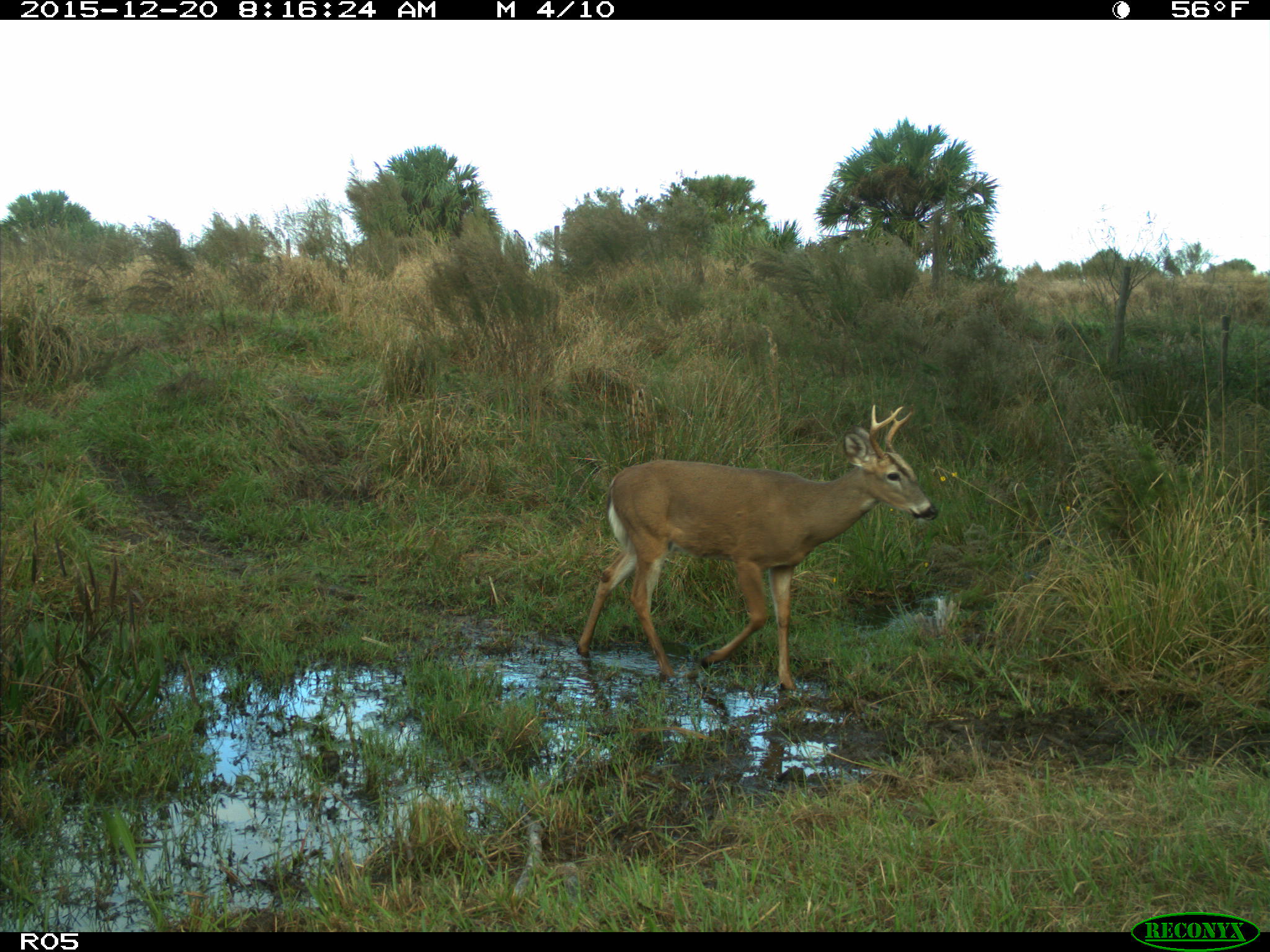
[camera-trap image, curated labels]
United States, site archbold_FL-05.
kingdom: Animalia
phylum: Chordata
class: Mammalia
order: Artiodactyla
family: Cervidae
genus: Odocoileus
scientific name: Odocoileus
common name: deer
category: unidentified deer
Unidentified deer (deer) (Odocoileus).